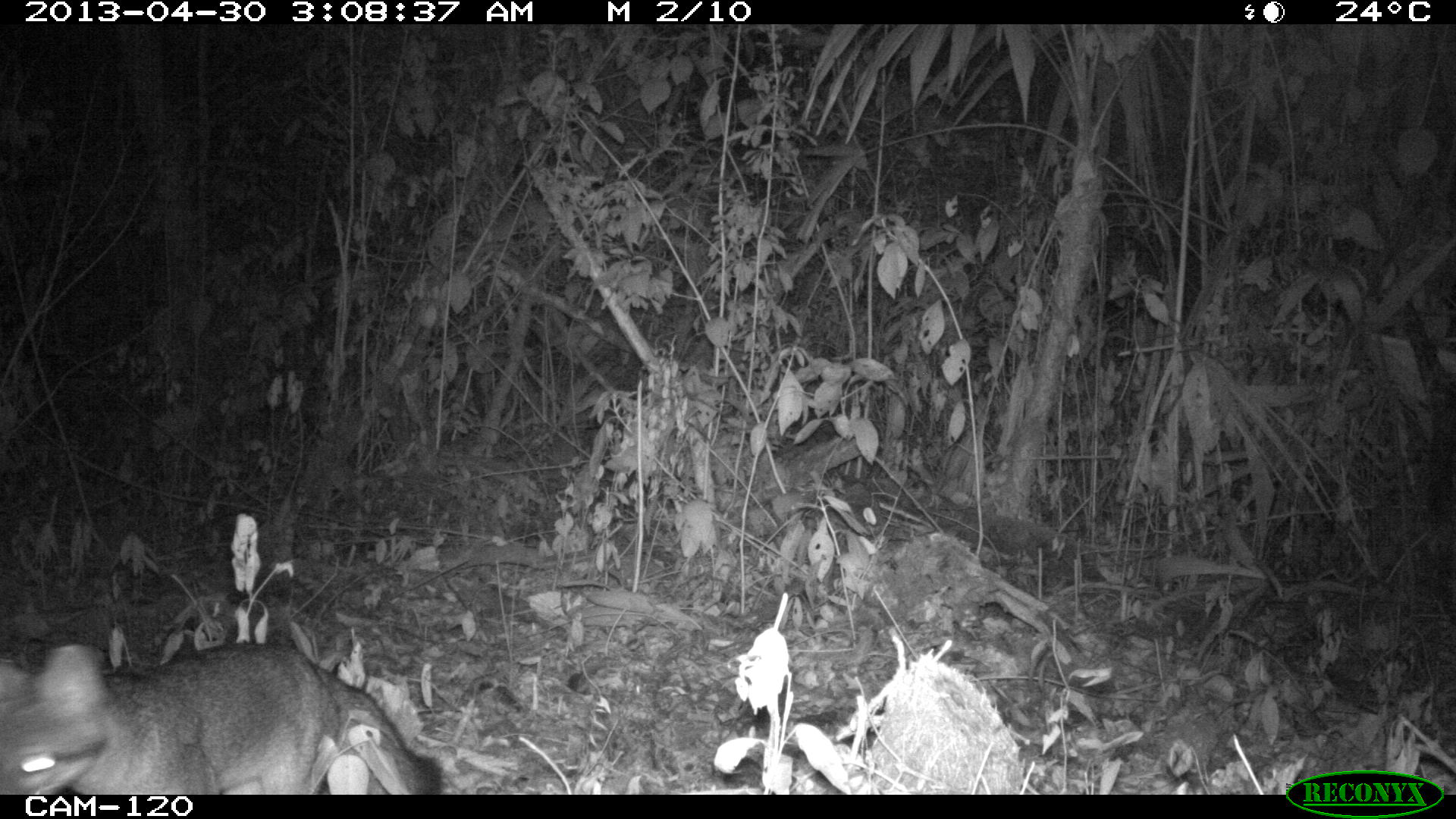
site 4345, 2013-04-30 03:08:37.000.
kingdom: Animalia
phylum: Chordata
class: Mammalia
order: Carnivora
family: Canidae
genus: Urocyon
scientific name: Urocyon cinereoargenteus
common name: gray fox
Urocyon cinereoargenteus (gray fox), count 1.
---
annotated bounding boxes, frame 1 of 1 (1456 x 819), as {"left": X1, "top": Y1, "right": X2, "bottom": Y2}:
urocyon cinereoargenteus: {"left": 0, "top": 641, "right": 442, "bottom": 794}